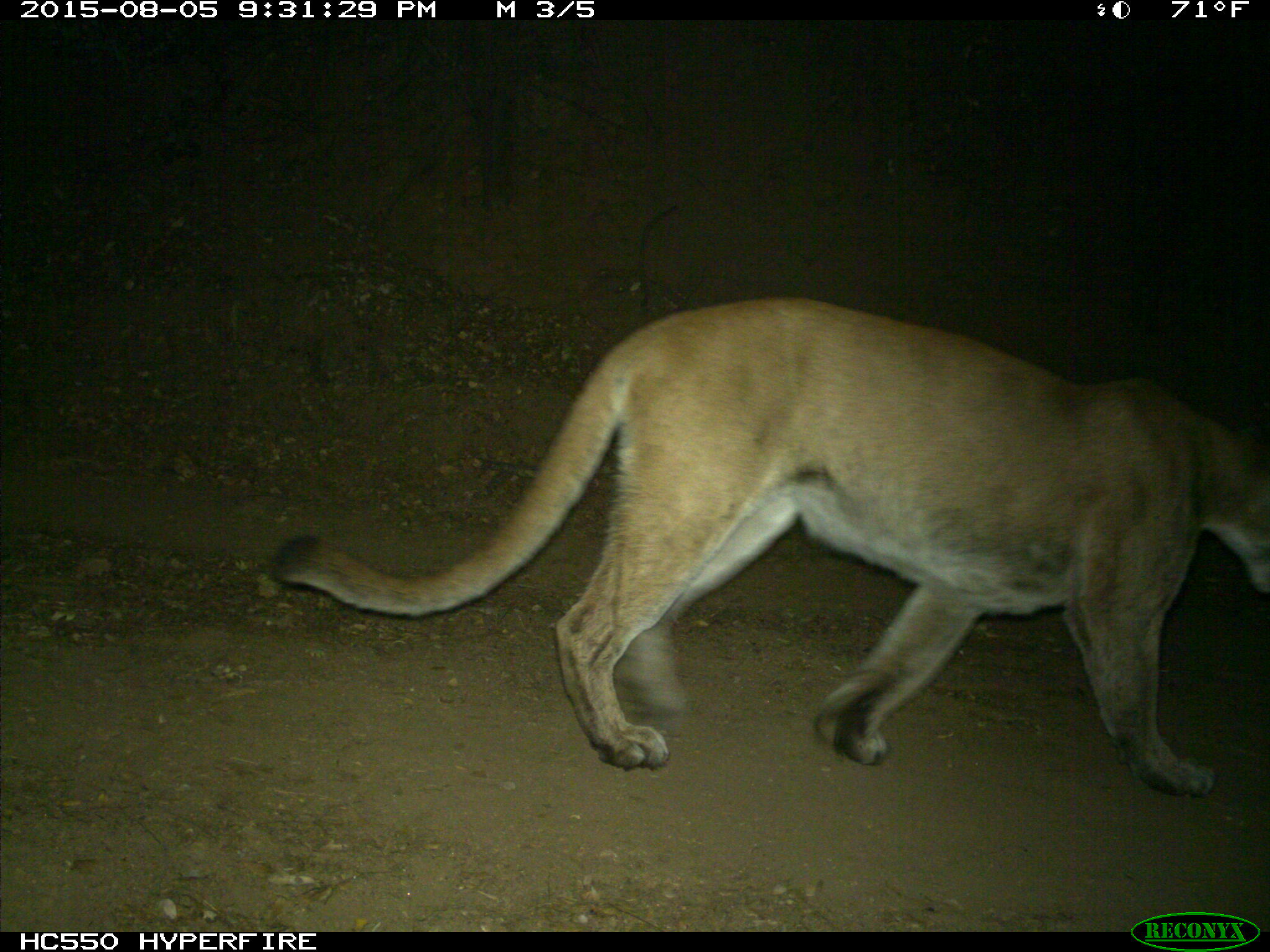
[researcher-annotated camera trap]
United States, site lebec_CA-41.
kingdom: Animalia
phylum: Chordata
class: Mammalia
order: Carnivora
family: Felidae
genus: Puma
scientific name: Puma concolor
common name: mountain lion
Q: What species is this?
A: Puma concolor (mountain lion).